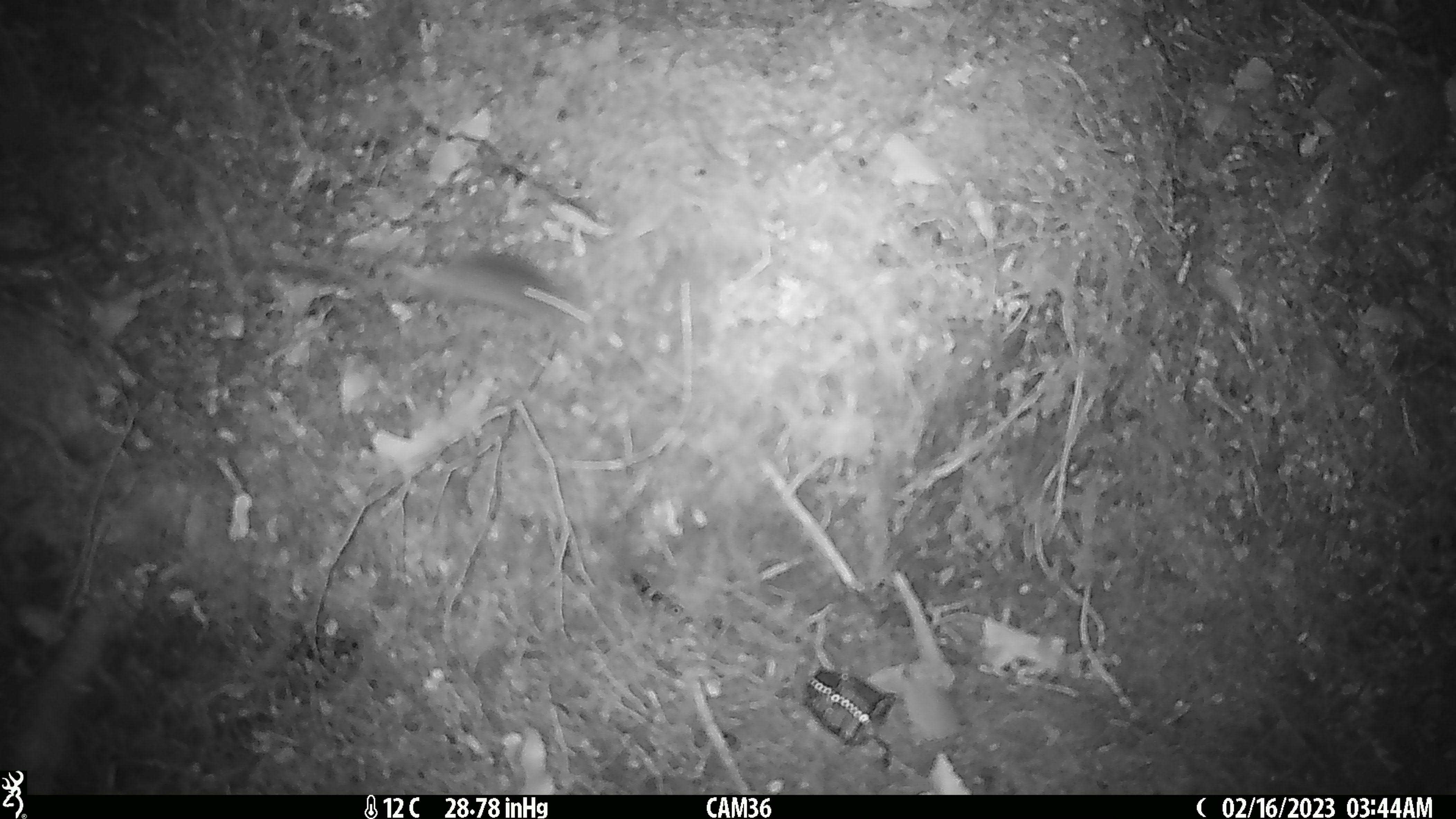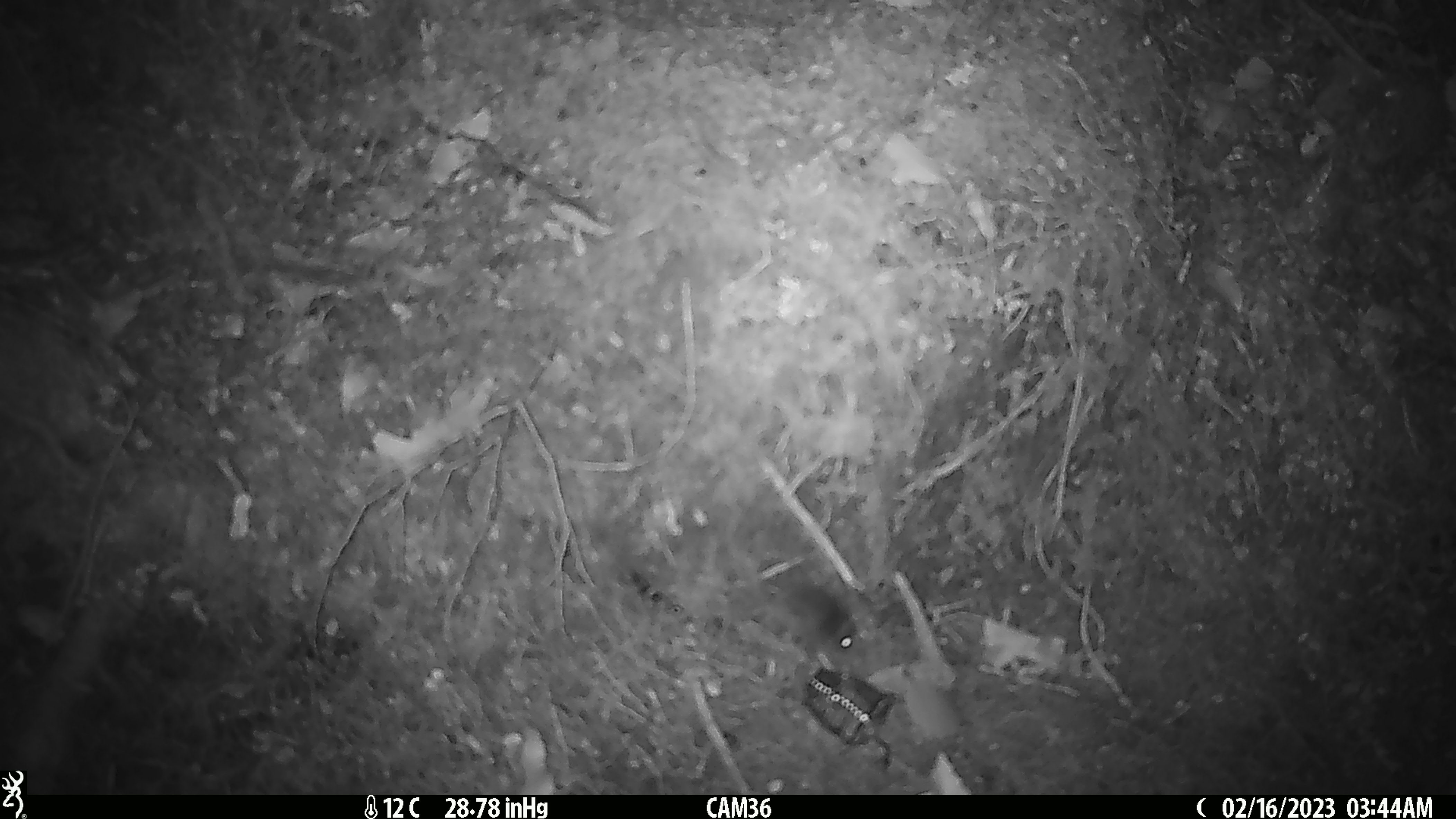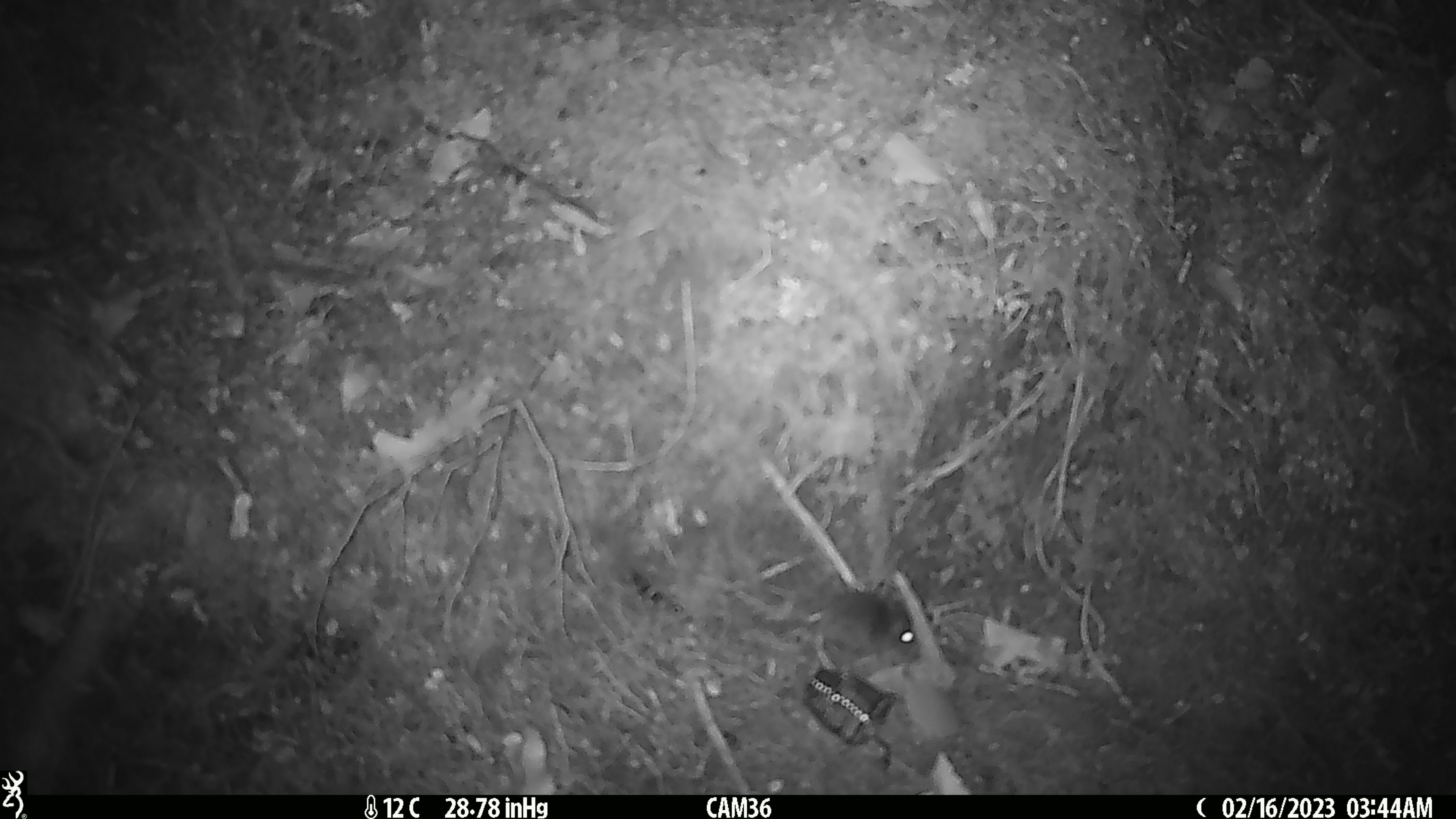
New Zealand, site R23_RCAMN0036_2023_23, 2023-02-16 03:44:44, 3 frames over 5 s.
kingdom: Animalia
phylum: Chordata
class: Mammalia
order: Rodentia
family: Muridae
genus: Mus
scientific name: Mus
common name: mouse